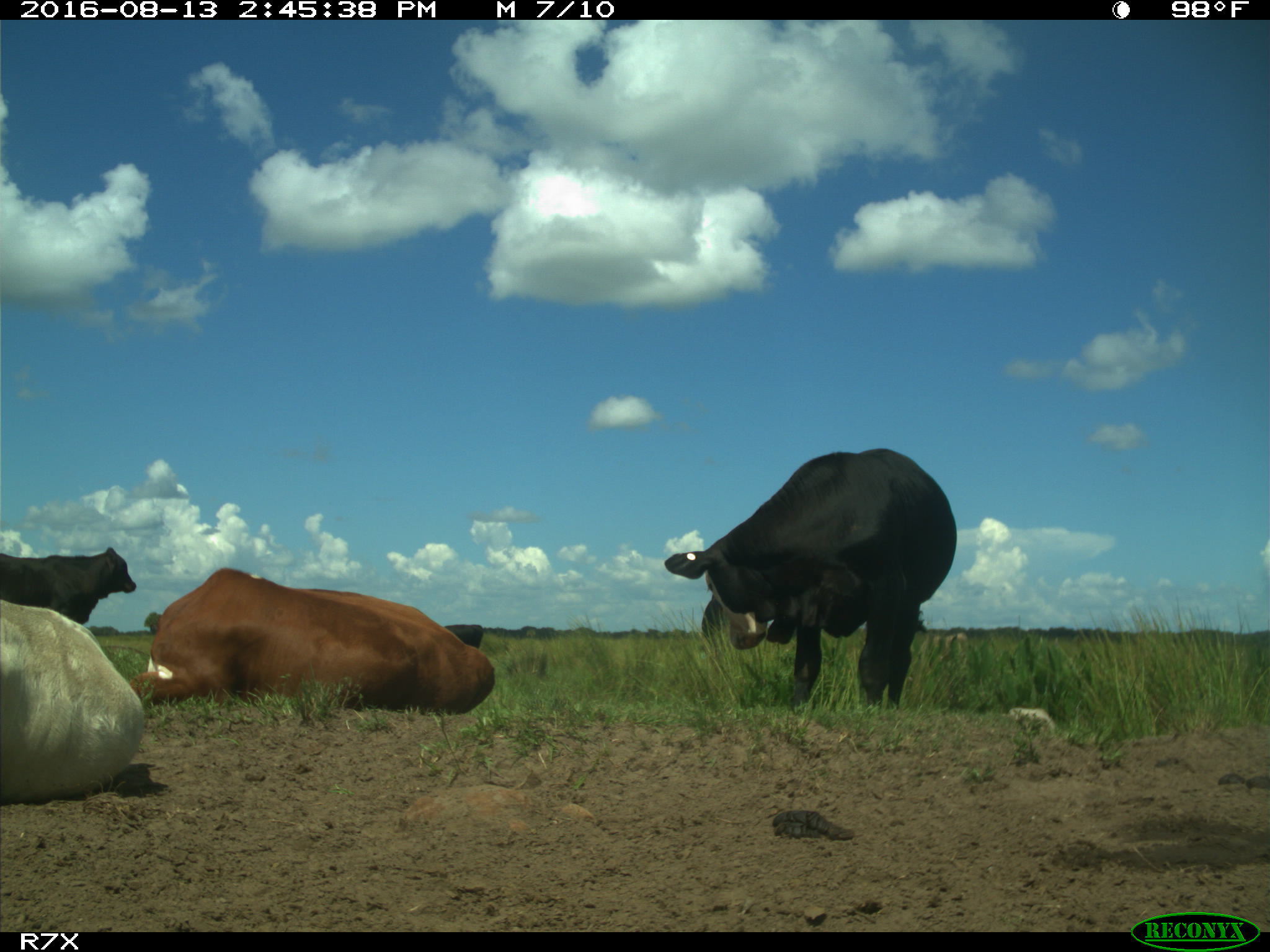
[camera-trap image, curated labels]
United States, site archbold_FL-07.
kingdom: Animalia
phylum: Chordata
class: Mammalia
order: Artiodactyla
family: Bovidae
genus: Bos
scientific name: Bos taurus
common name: domestic cow